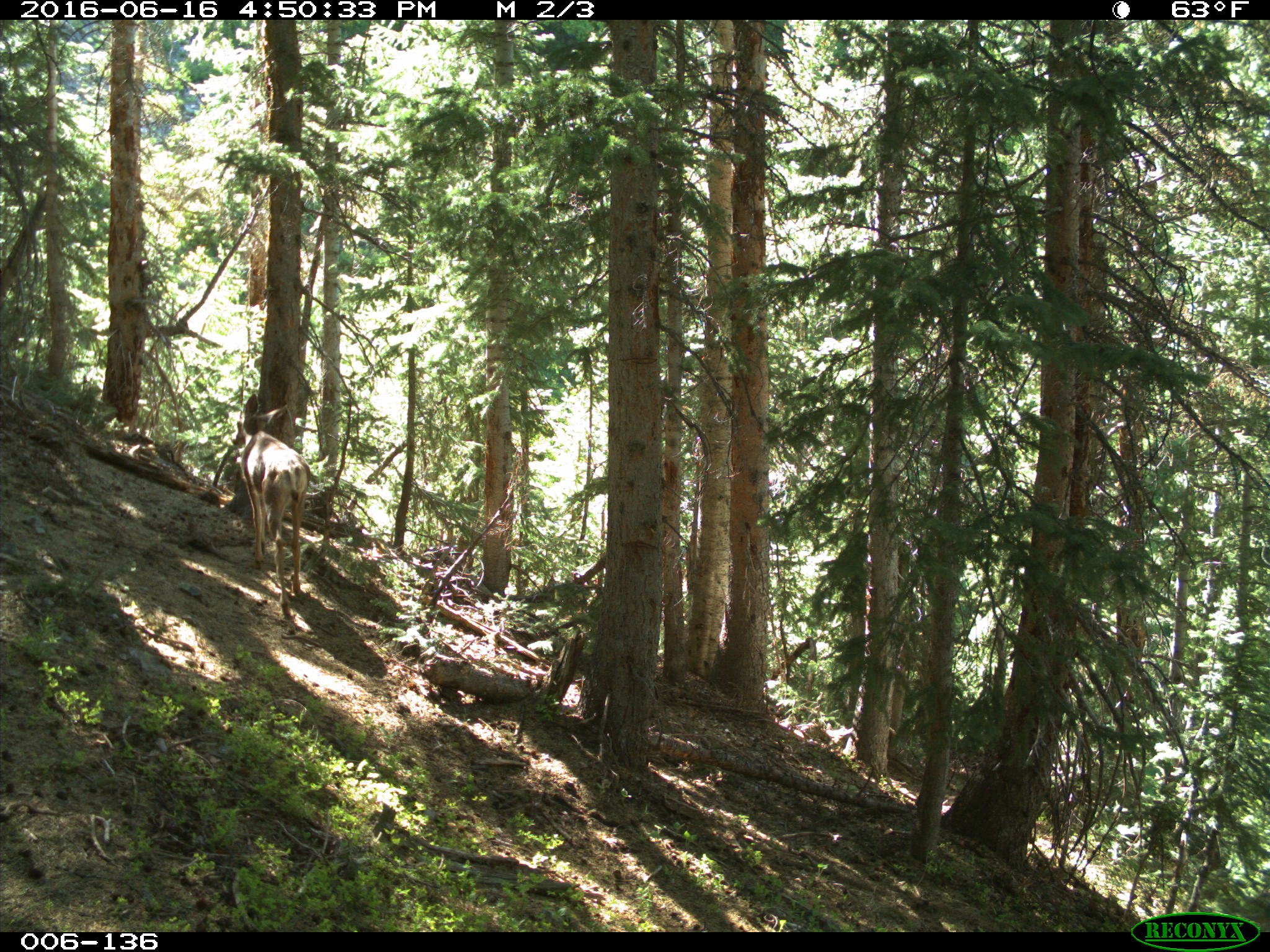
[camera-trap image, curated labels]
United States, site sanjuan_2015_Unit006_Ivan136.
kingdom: Animalia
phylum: Chordata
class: Mammalia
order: Artiodactyla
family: Cervidae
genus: Odocoileus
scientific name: Odocoileus hemionus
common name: mule deer